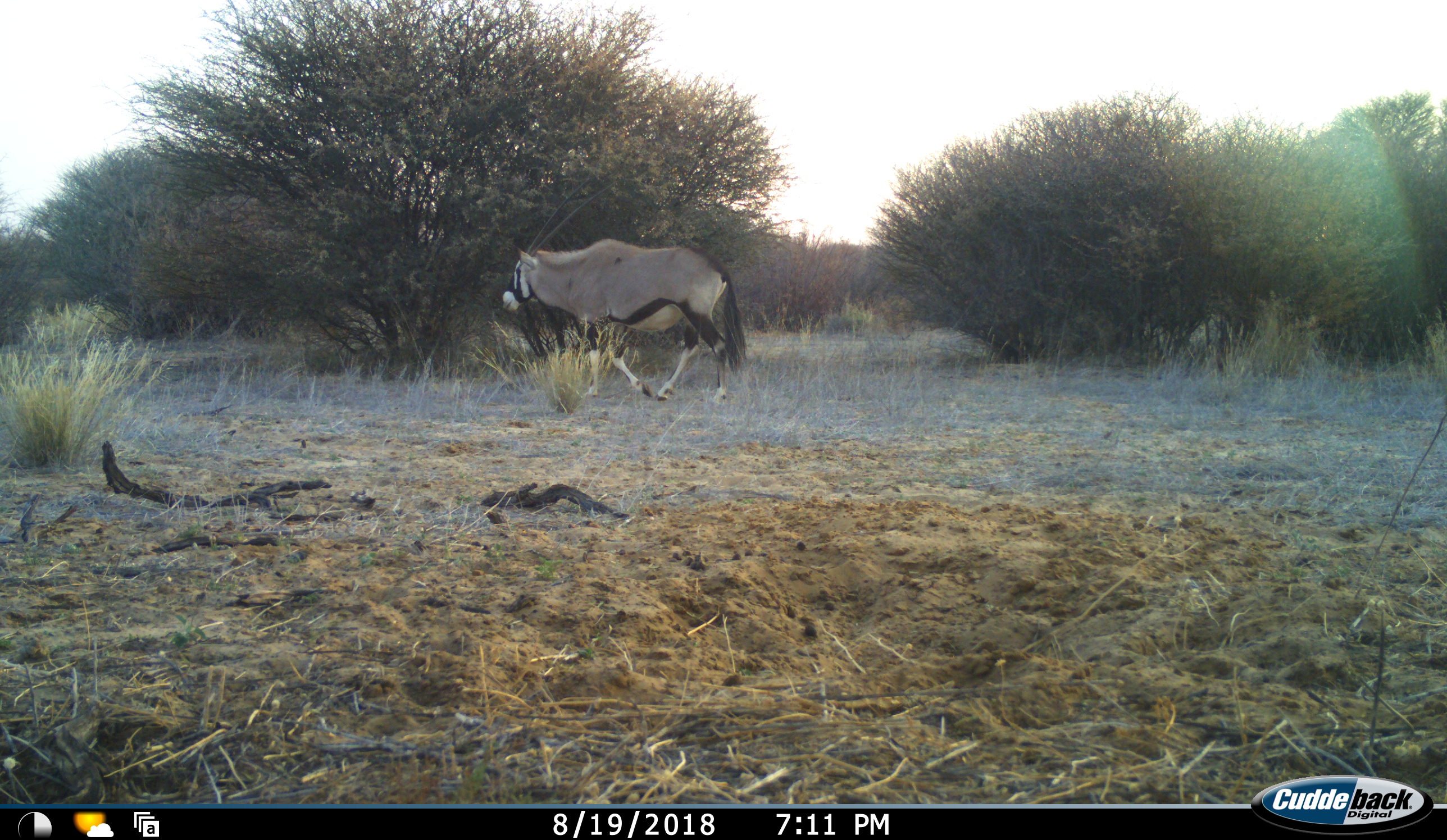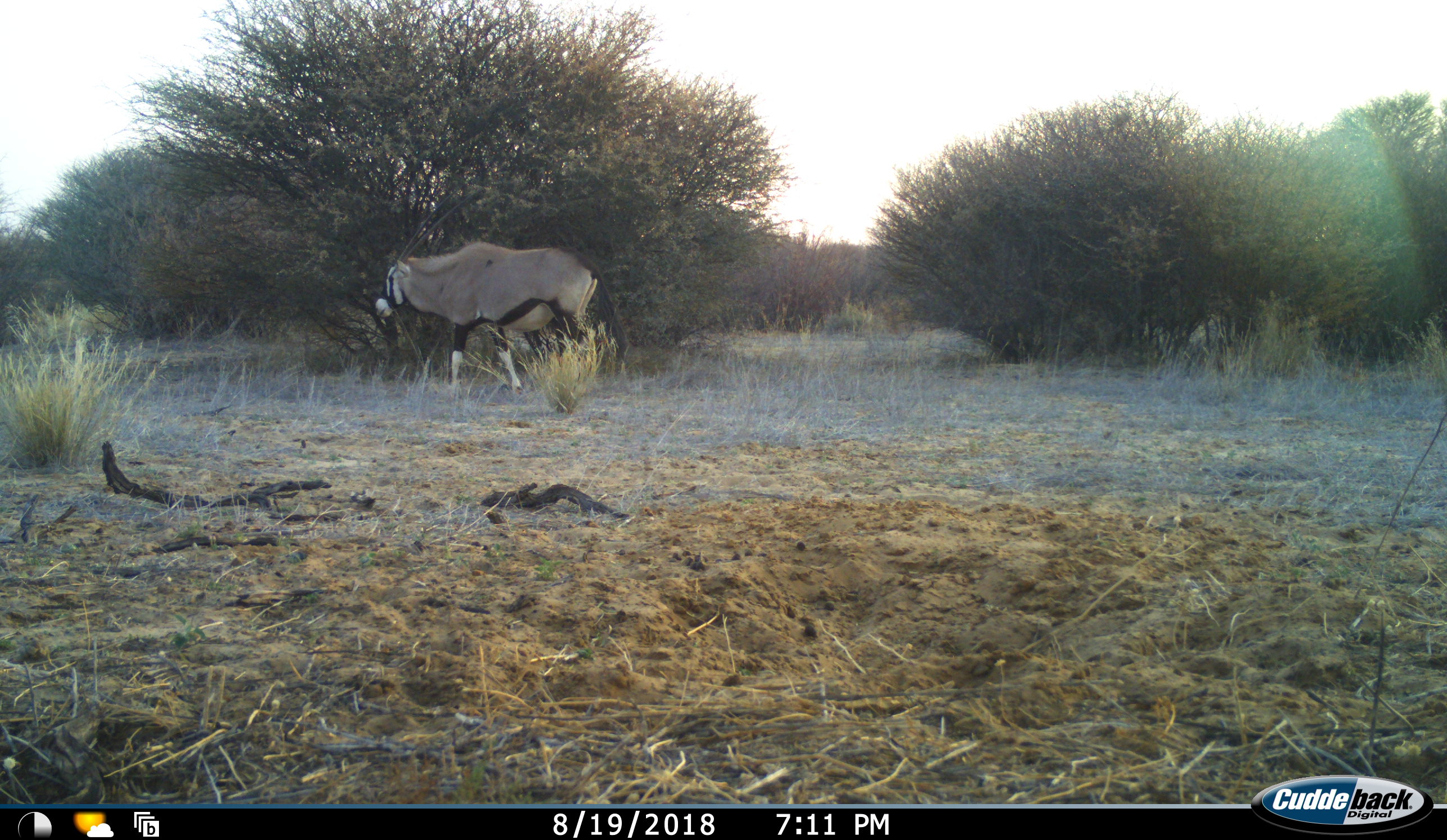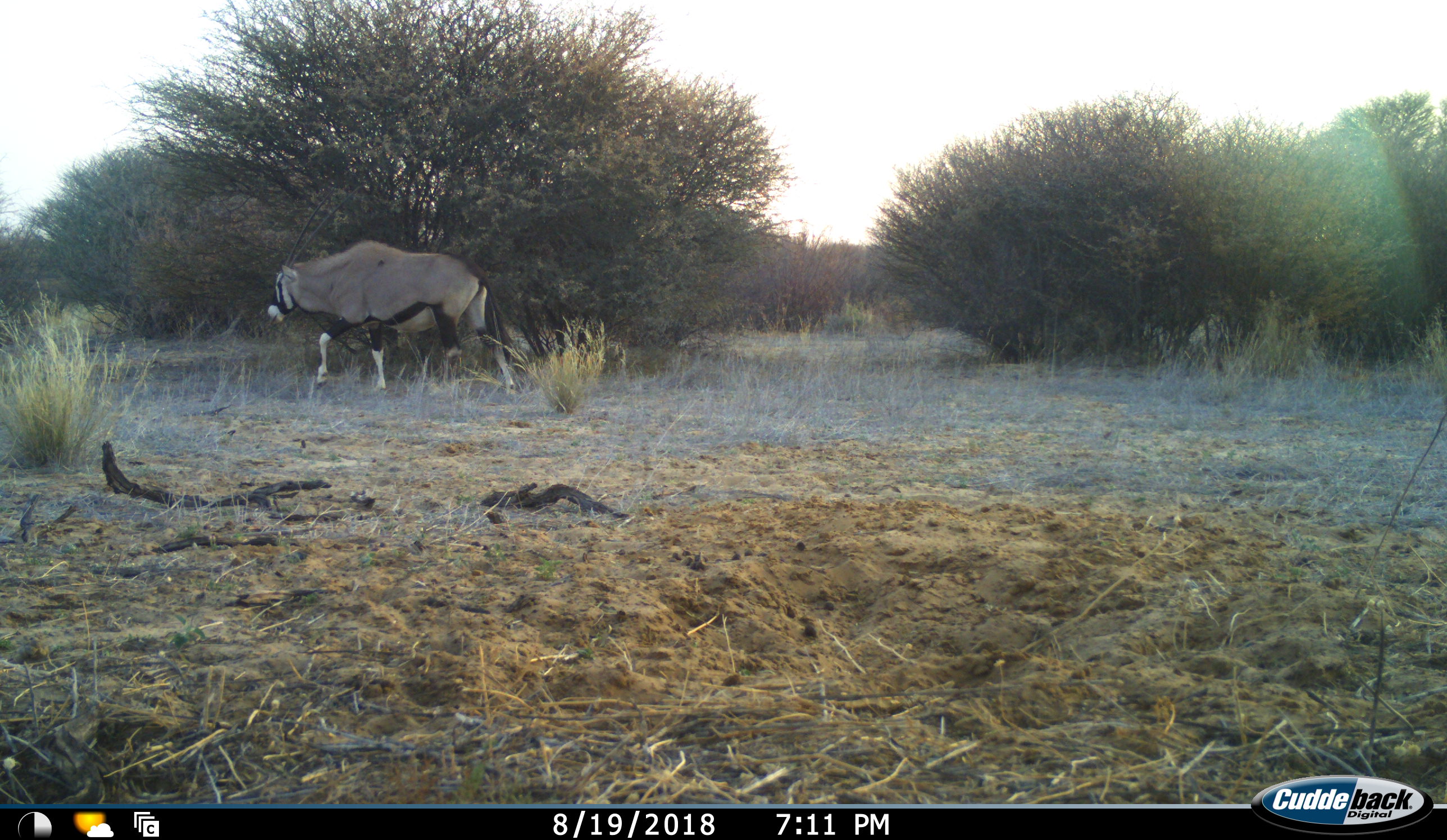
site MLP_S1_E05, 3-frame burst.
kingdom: Animalia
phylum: Chordata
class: Mammalia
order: Artiodactyla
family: Bovidae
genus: Oryx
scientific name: Oryx gazella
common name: gemsbok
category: oryx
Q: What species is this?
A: Oryx (gemsbok) (Oryx gazella).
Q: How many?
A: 1.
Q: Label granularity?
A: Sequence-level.